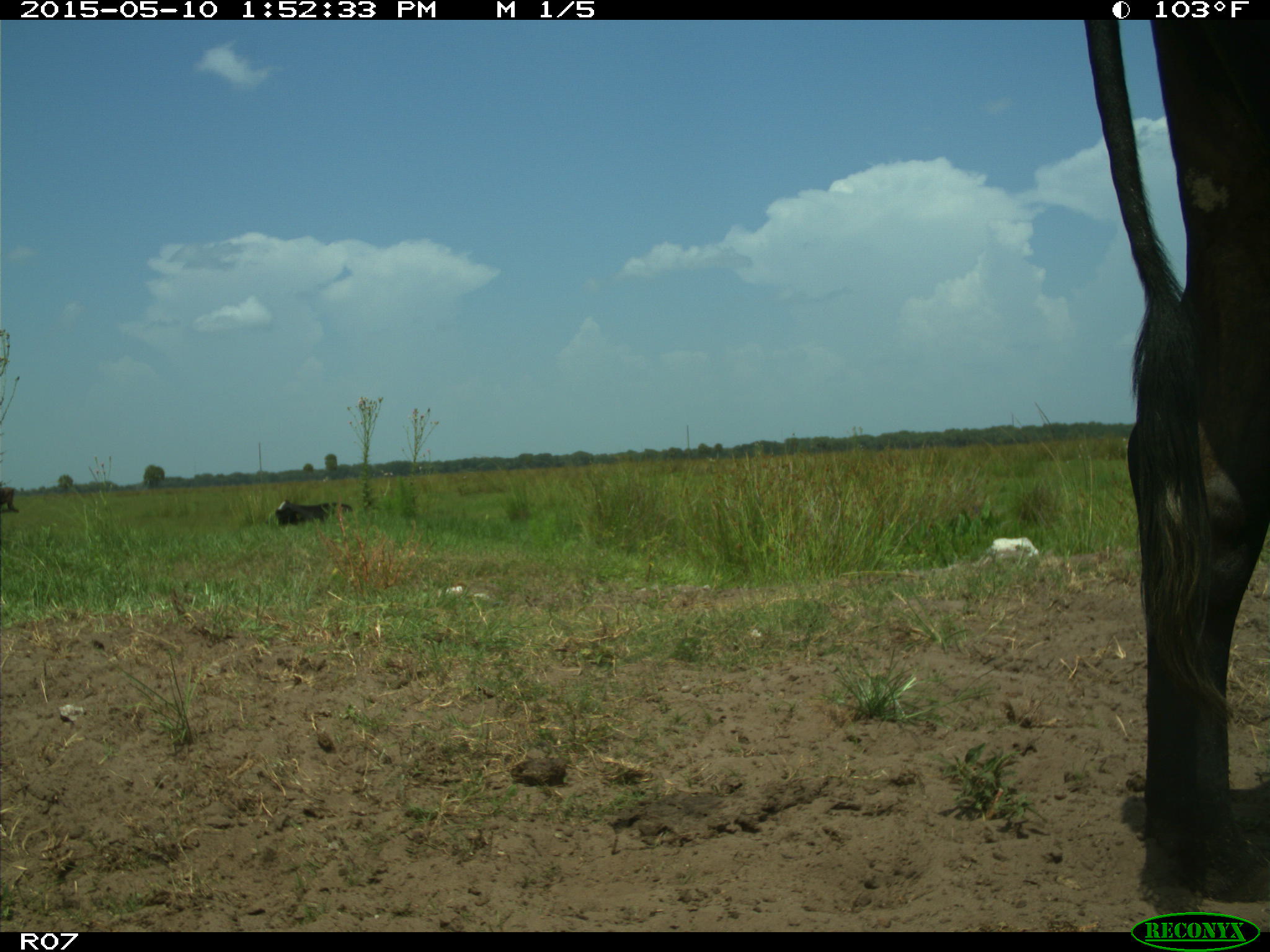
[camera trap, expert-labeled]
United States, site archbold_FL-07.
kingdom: Animalia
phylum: Chordata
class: Mammalia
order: Artiodactyla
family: Bovidae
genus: Bos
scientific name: Bos taurus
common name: domestic cow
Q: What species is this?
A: Bos taurus (domestic cow).